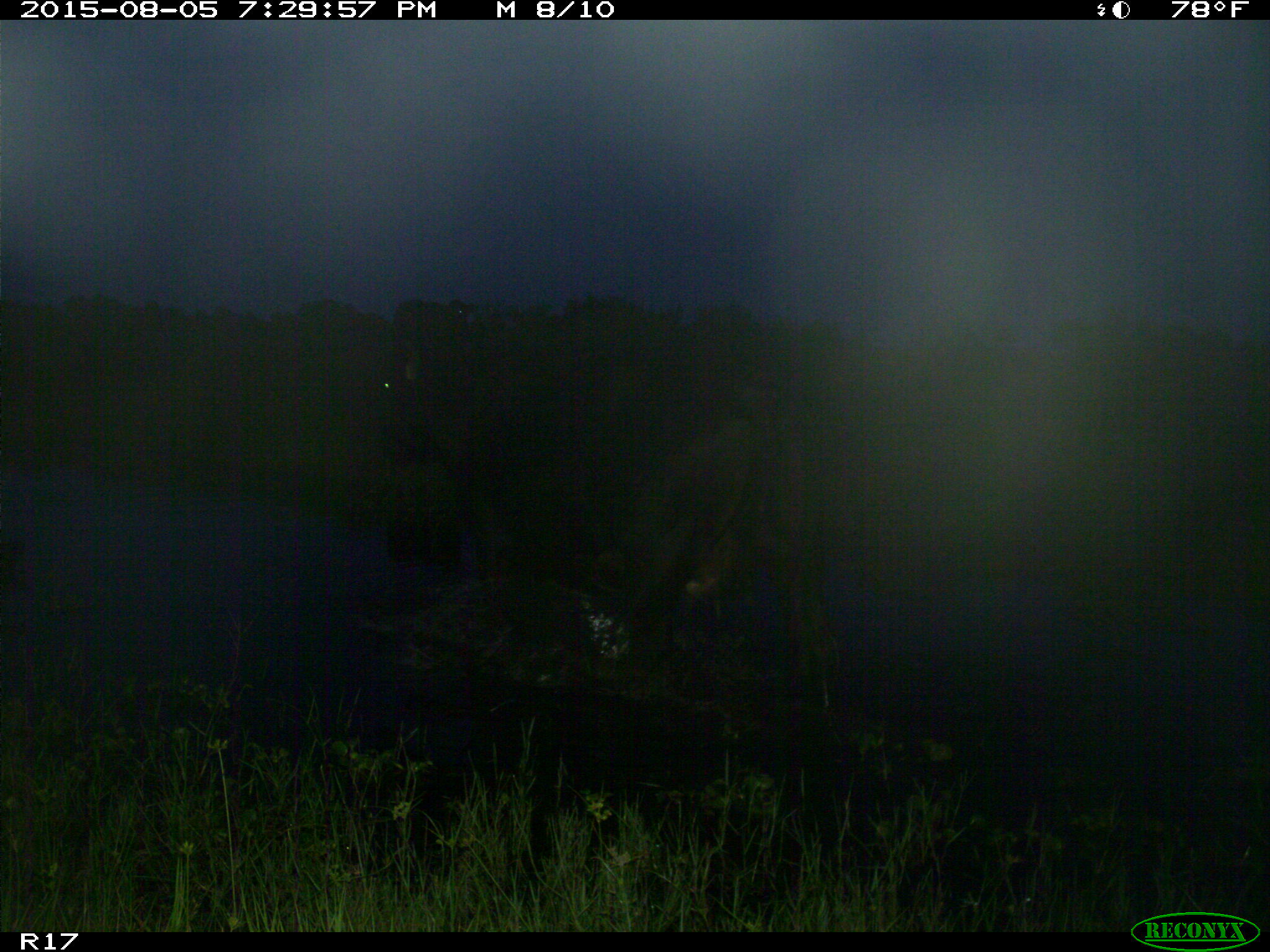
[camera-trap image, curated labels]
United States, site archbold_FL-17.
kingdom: Animalia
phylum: Chordata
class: Mammalia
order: Artiodactyla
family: Bovidae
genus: Bos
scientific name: Bos taurus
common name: domestic cow